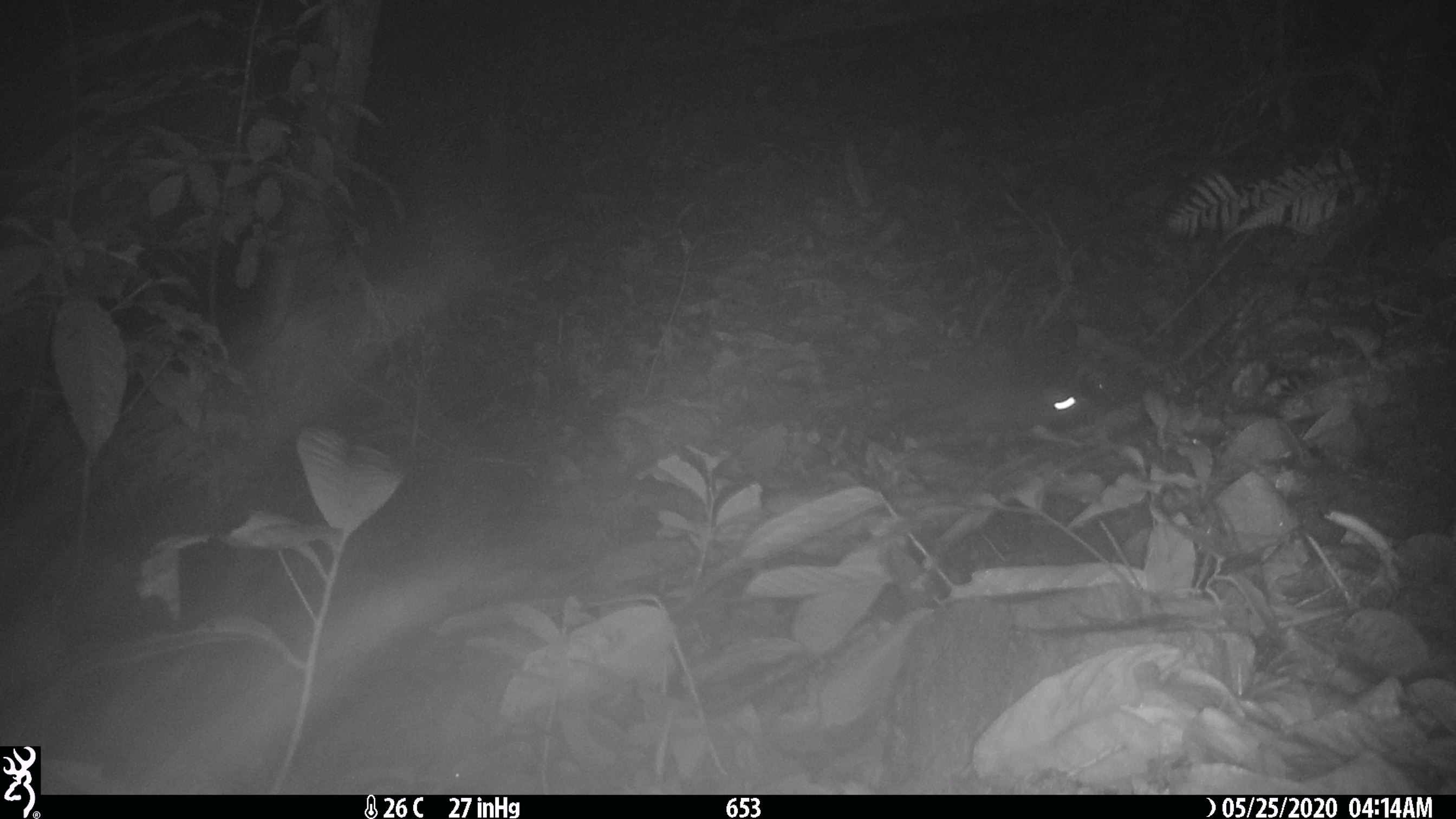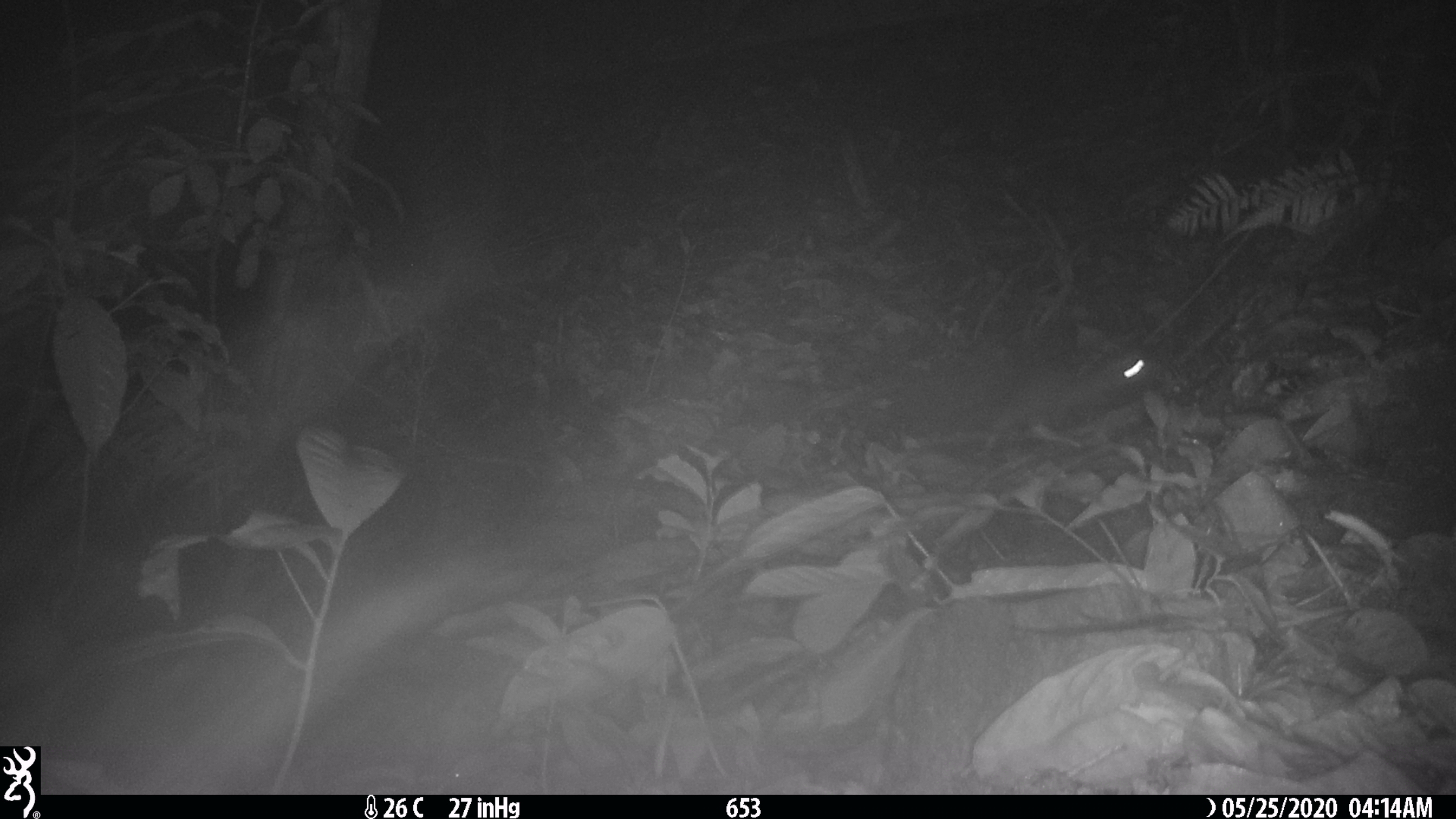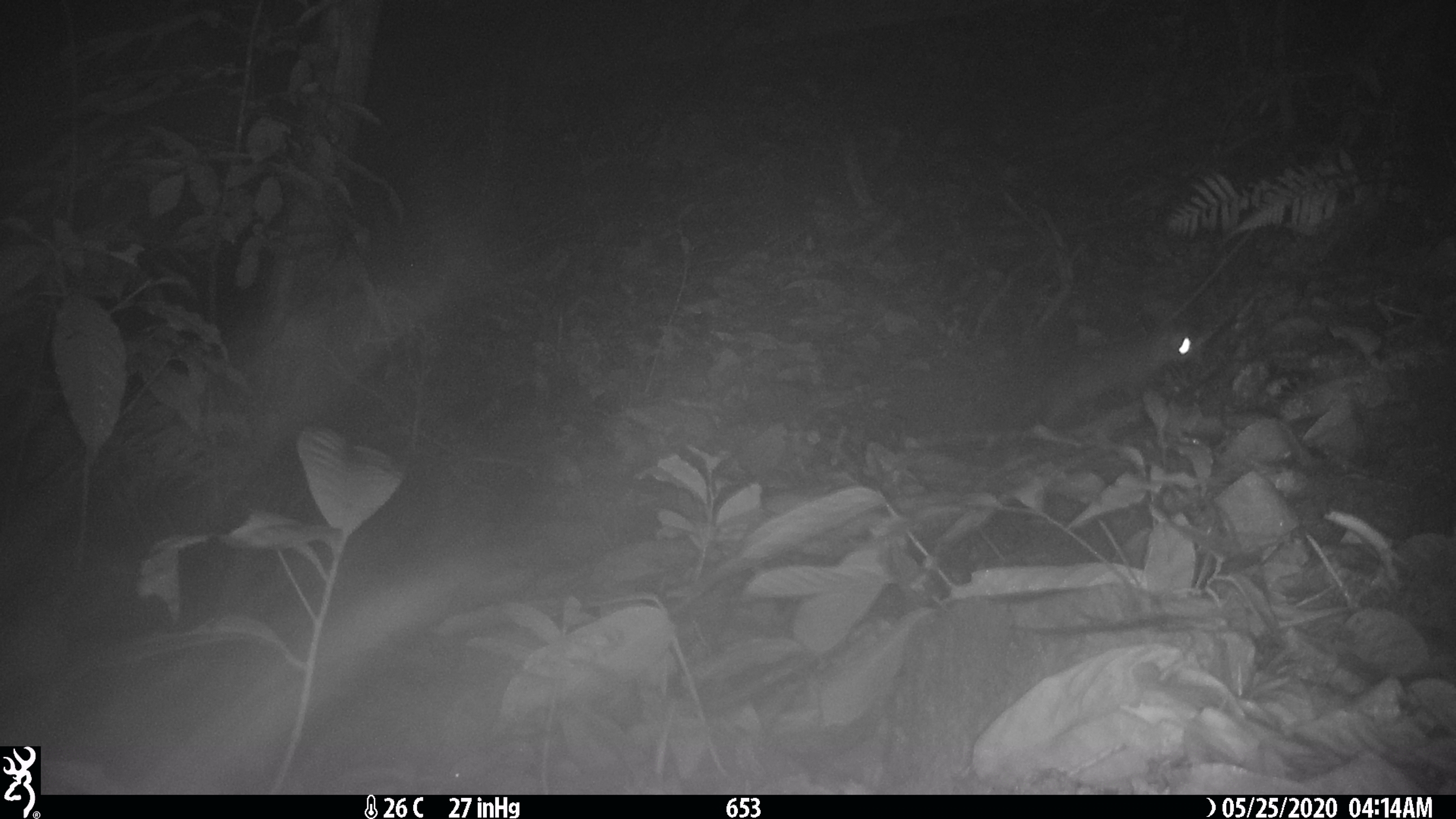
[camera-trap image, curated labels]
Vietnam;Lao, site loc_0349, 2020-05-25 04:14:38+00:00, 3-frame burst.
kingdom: Animalia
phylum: Chordata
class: Mammalia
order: Carnivora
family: Mustelidae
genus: Melogale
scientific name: Melogale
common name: ferret badger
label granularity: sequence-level